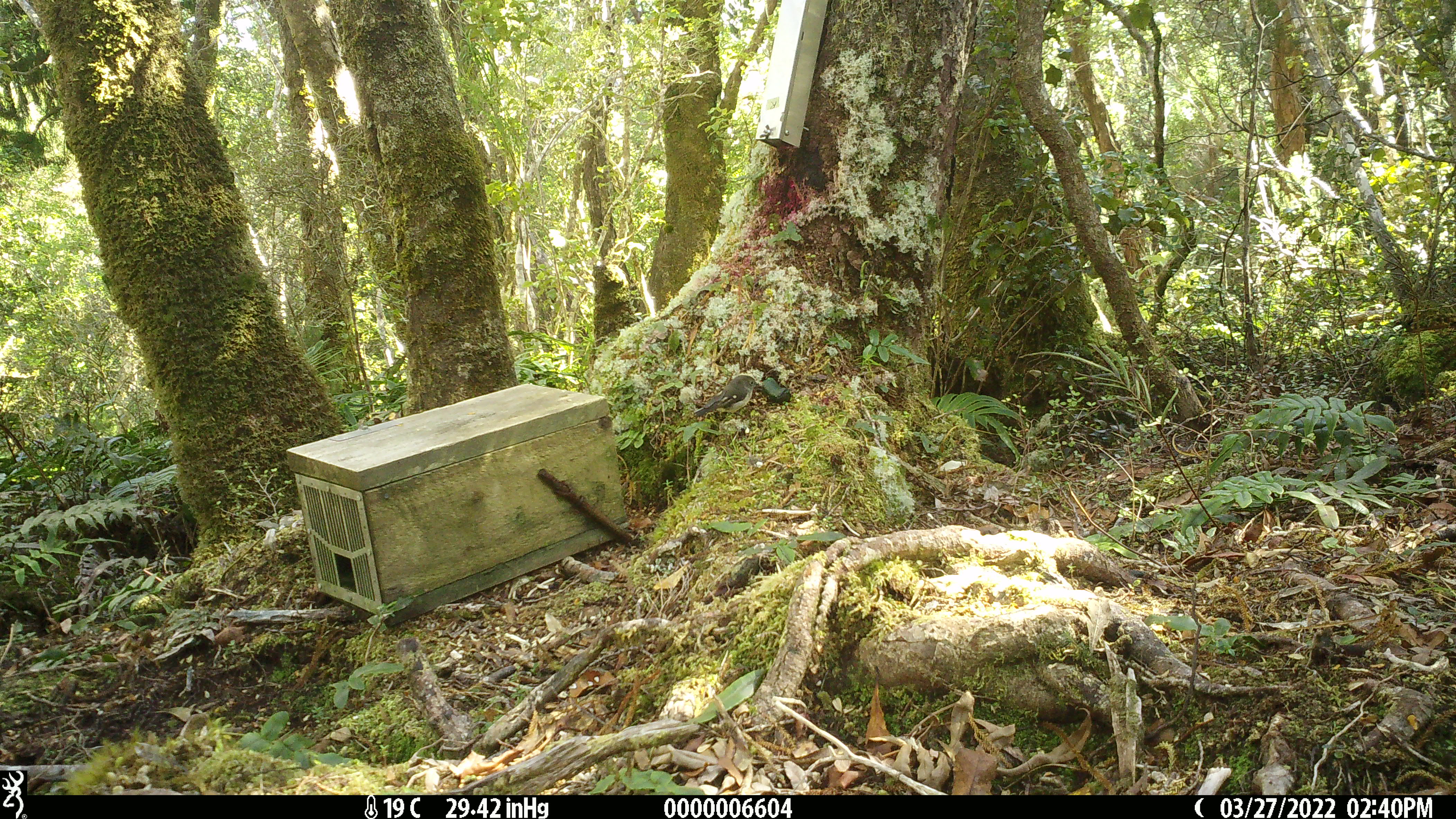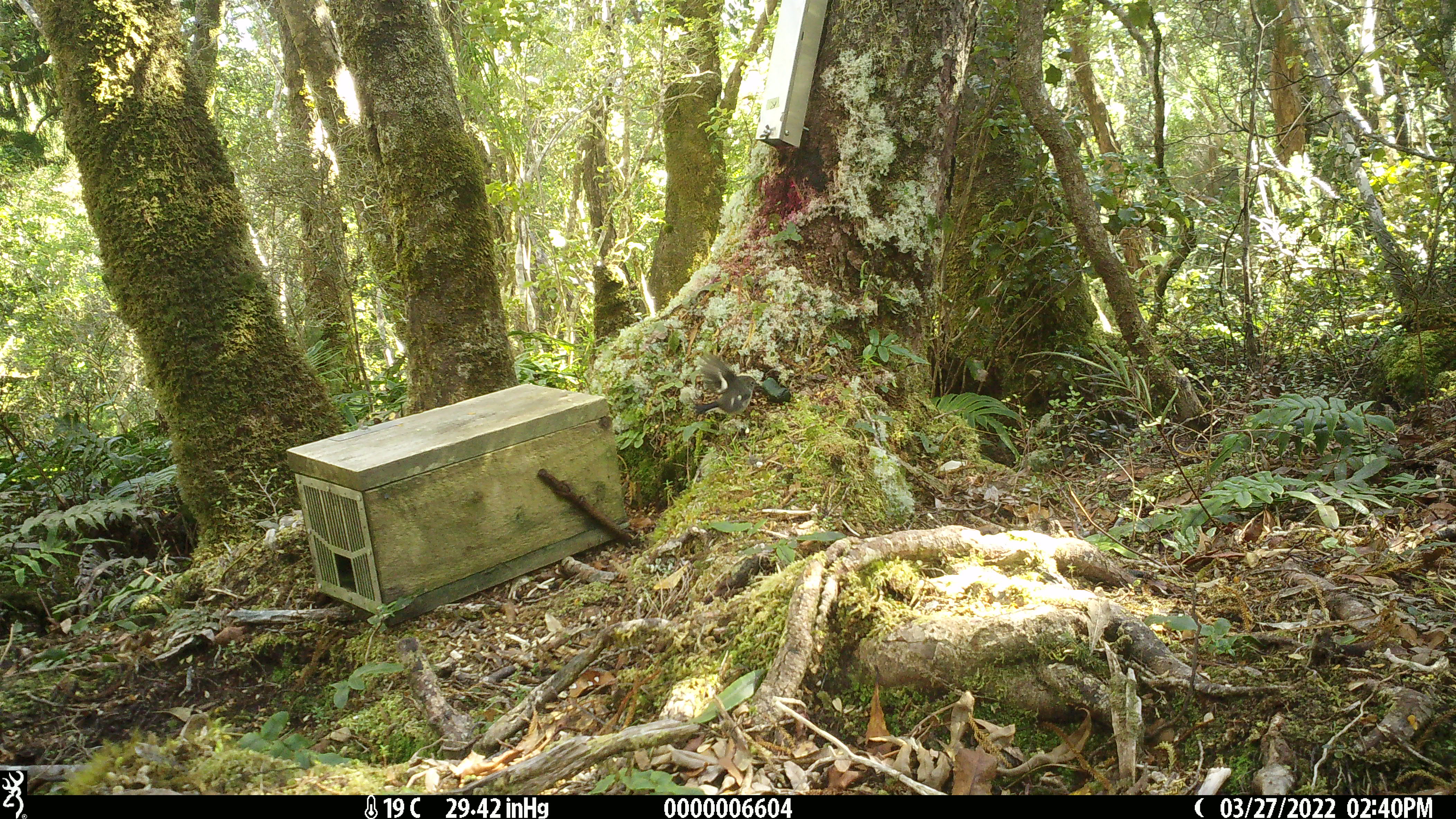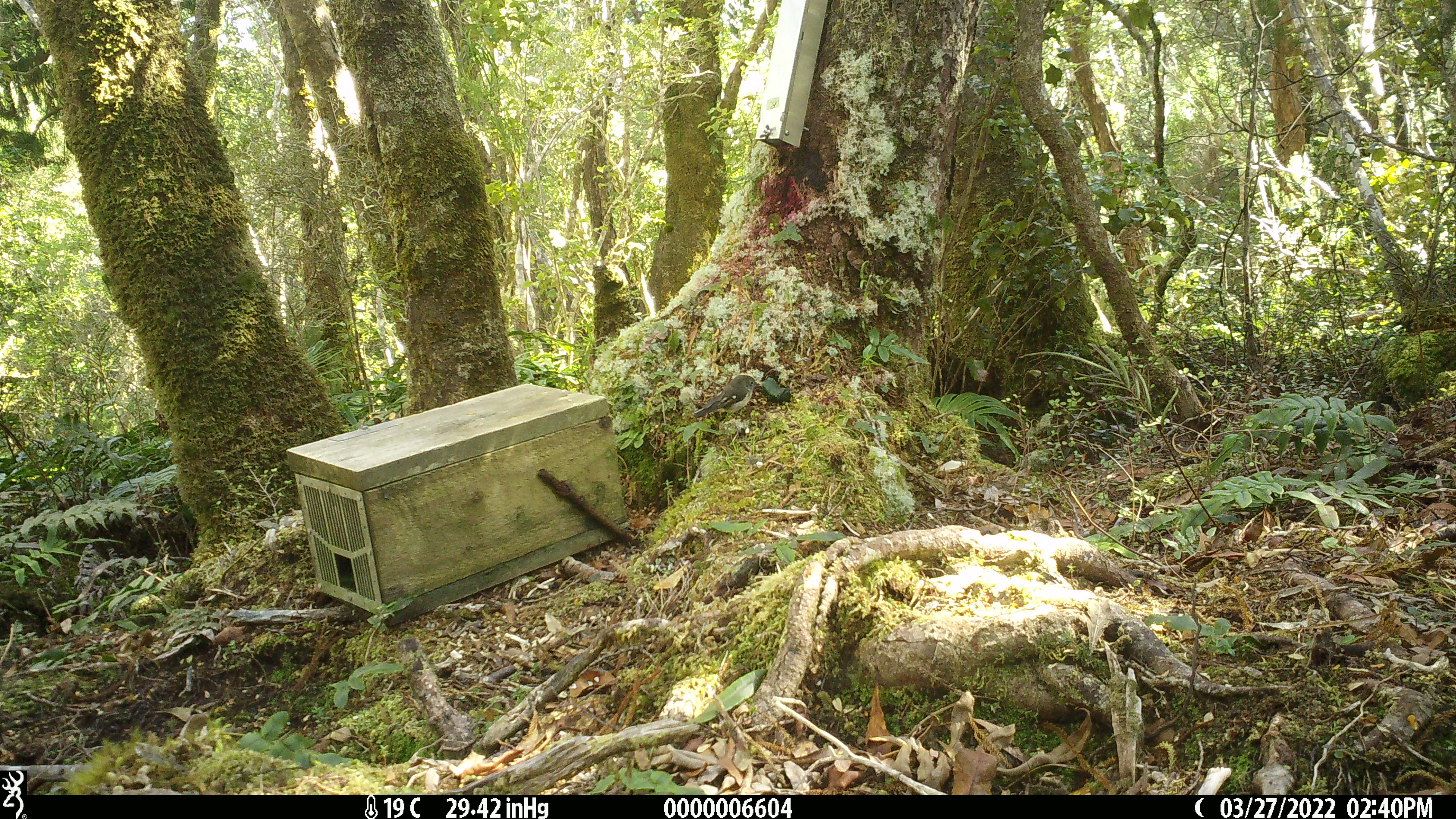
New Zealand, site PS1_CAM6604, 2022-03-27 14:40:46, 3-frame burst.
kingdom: Animalia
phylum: Chordata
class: Aves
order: Passeriformes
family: Petroicidae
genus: Petroica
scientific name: Petroica macrocephala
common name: tomtit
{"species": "tomtit (Petroica macrocephala)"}